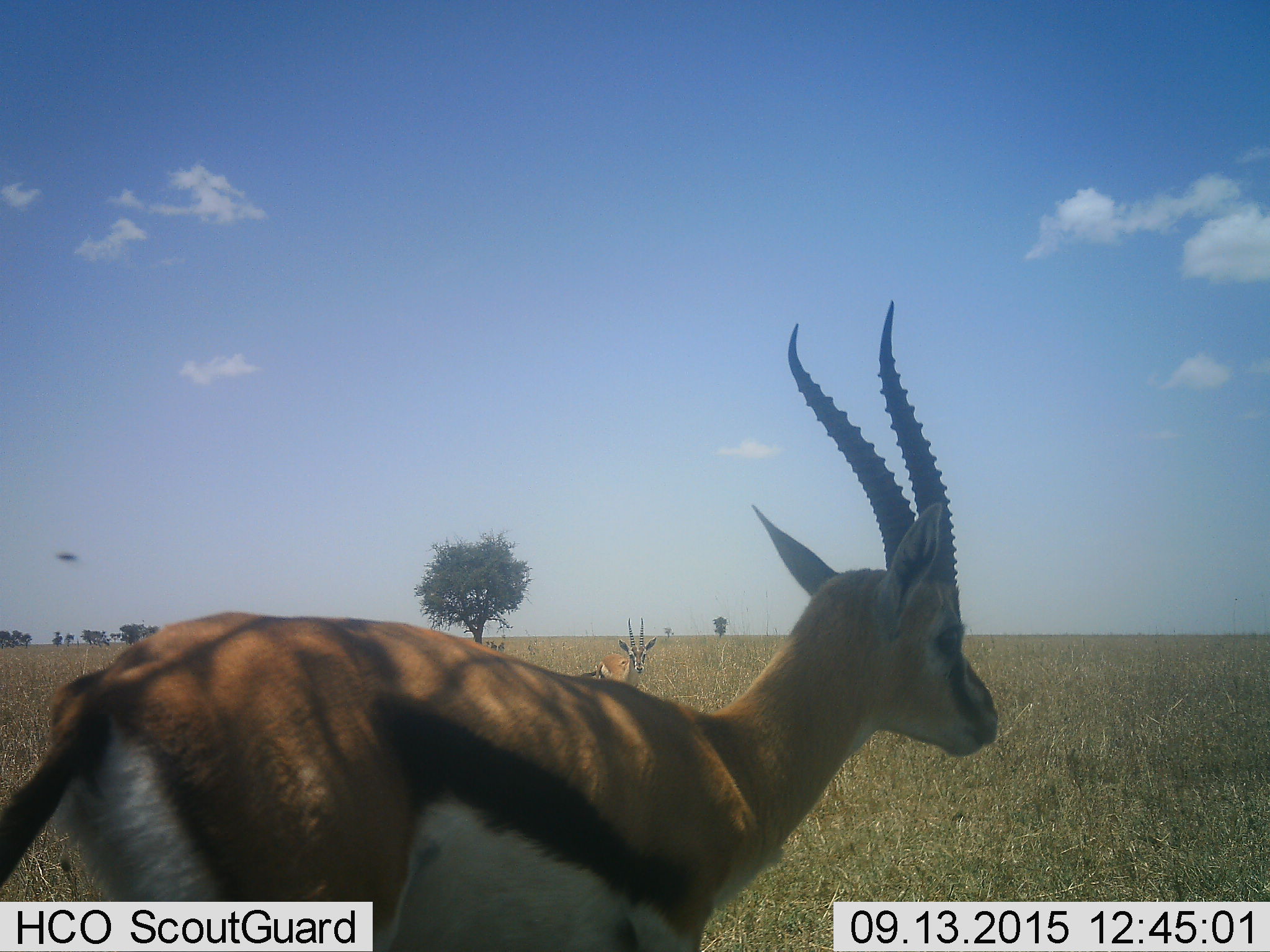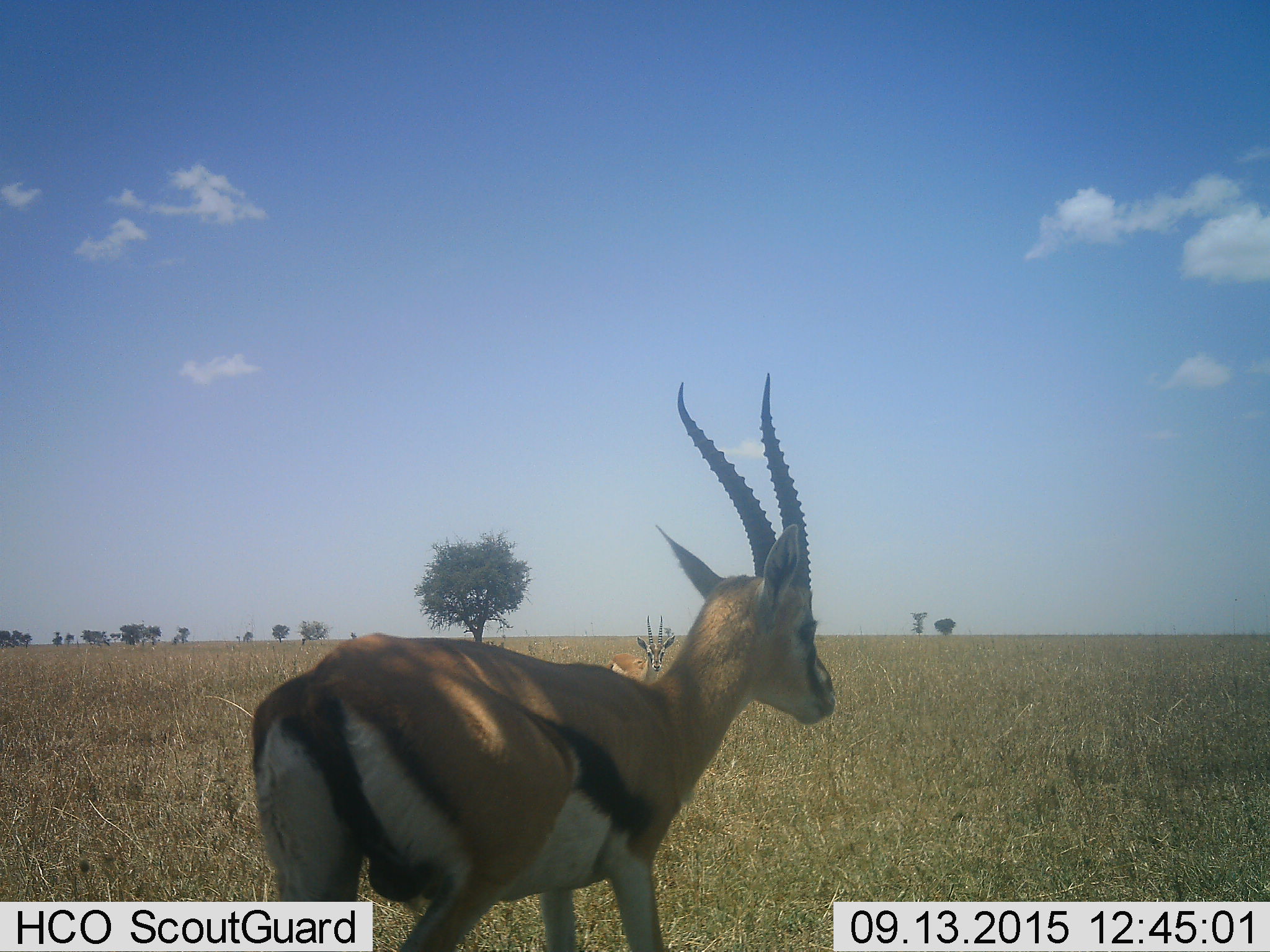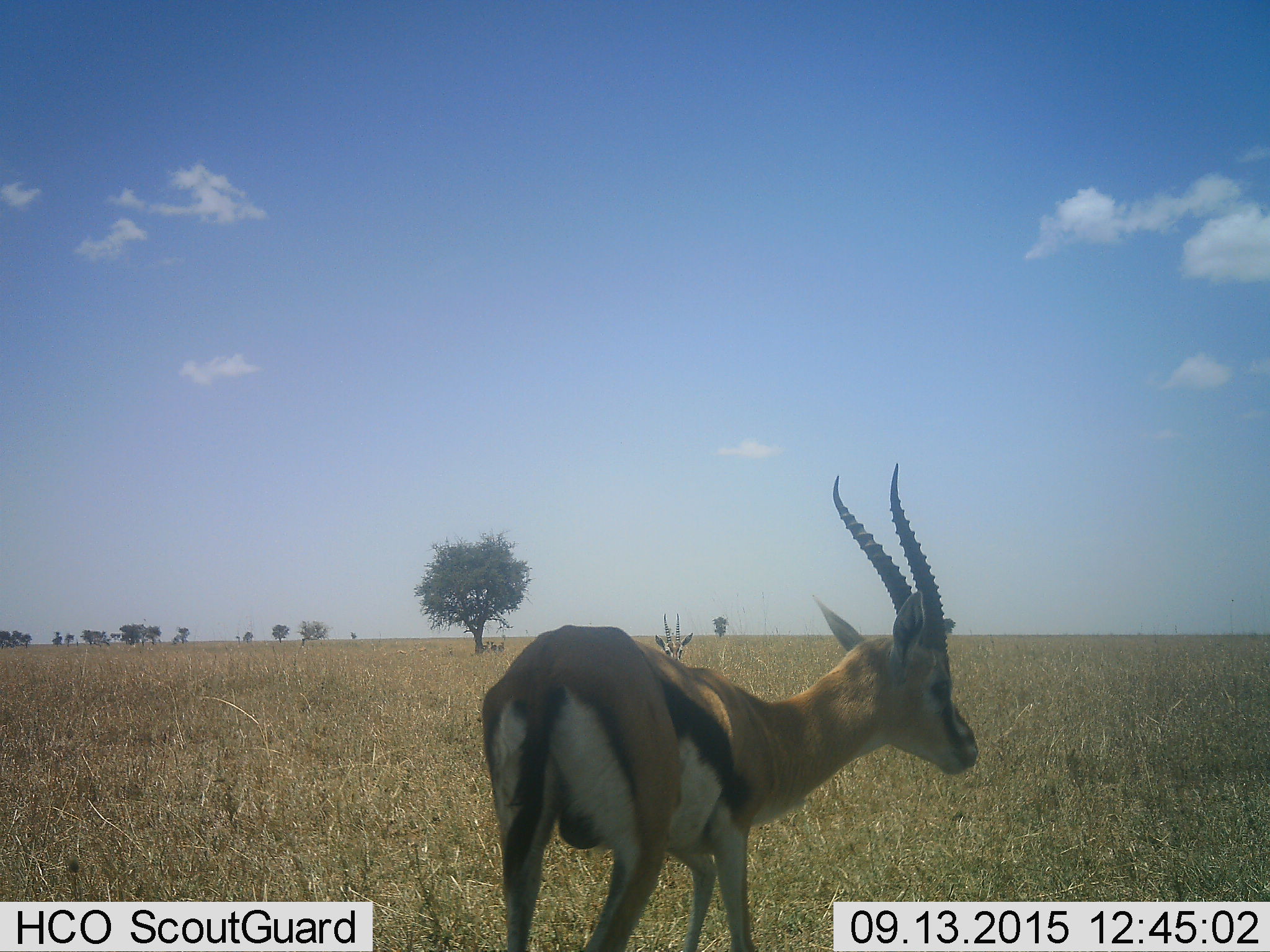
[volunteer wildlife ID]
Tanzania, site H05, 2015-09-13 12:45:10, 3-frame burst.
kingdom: Animalia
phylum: Chordata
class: Mammalia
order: Artiodactyla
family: Bovidae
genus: Eudorcas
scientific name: Eudorcas thomsonii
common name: thomson's gazelle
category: gazellethomsons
Gazellethomsons (thomson's gazelle) (Eudorcas thomsonii), count 4. Behavior (volunteer vote fractions): standing 70%, resting 10%, moving 90%, interacting 0%. Young present (vote fraction): 0%. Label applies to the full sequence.